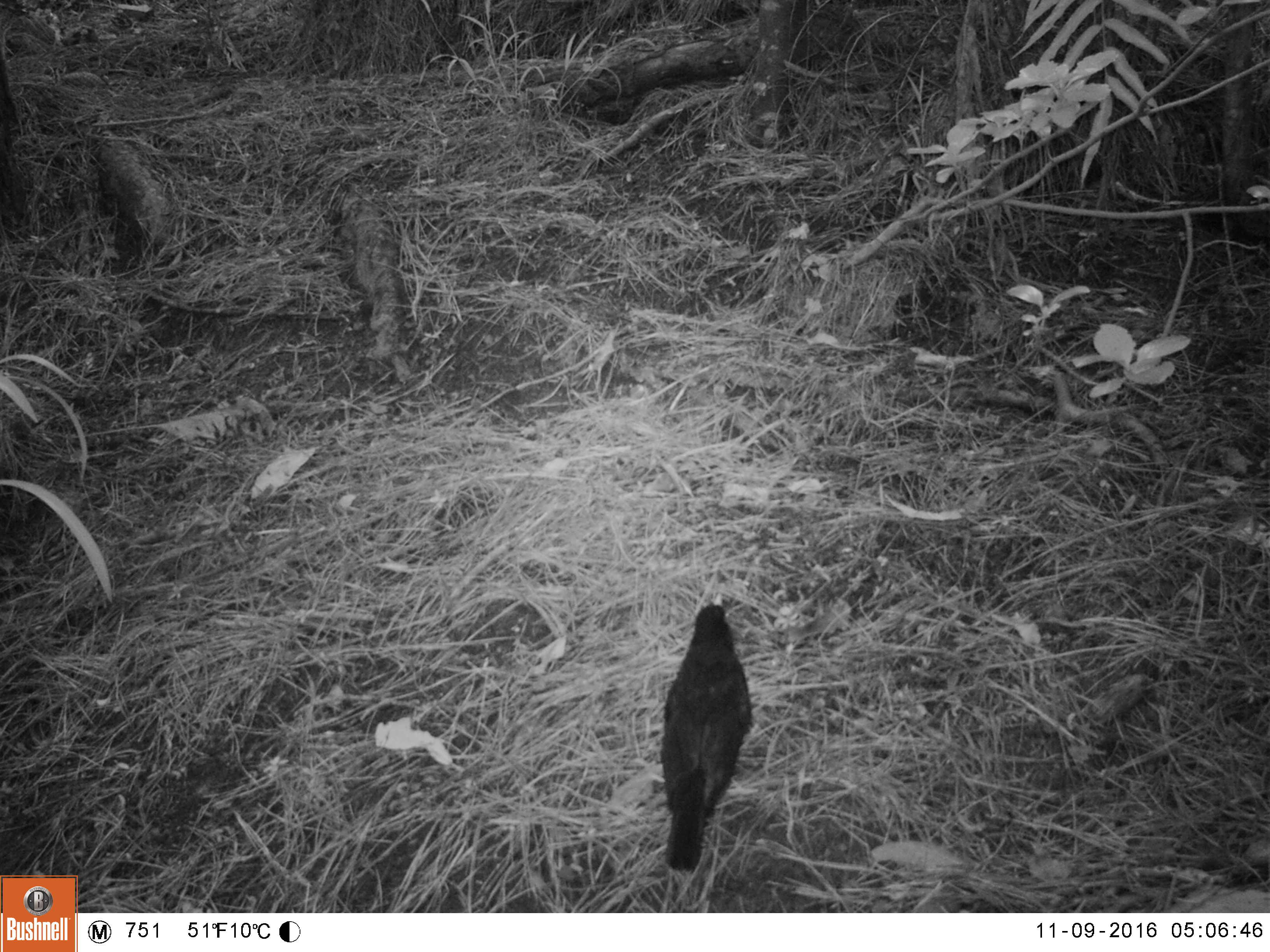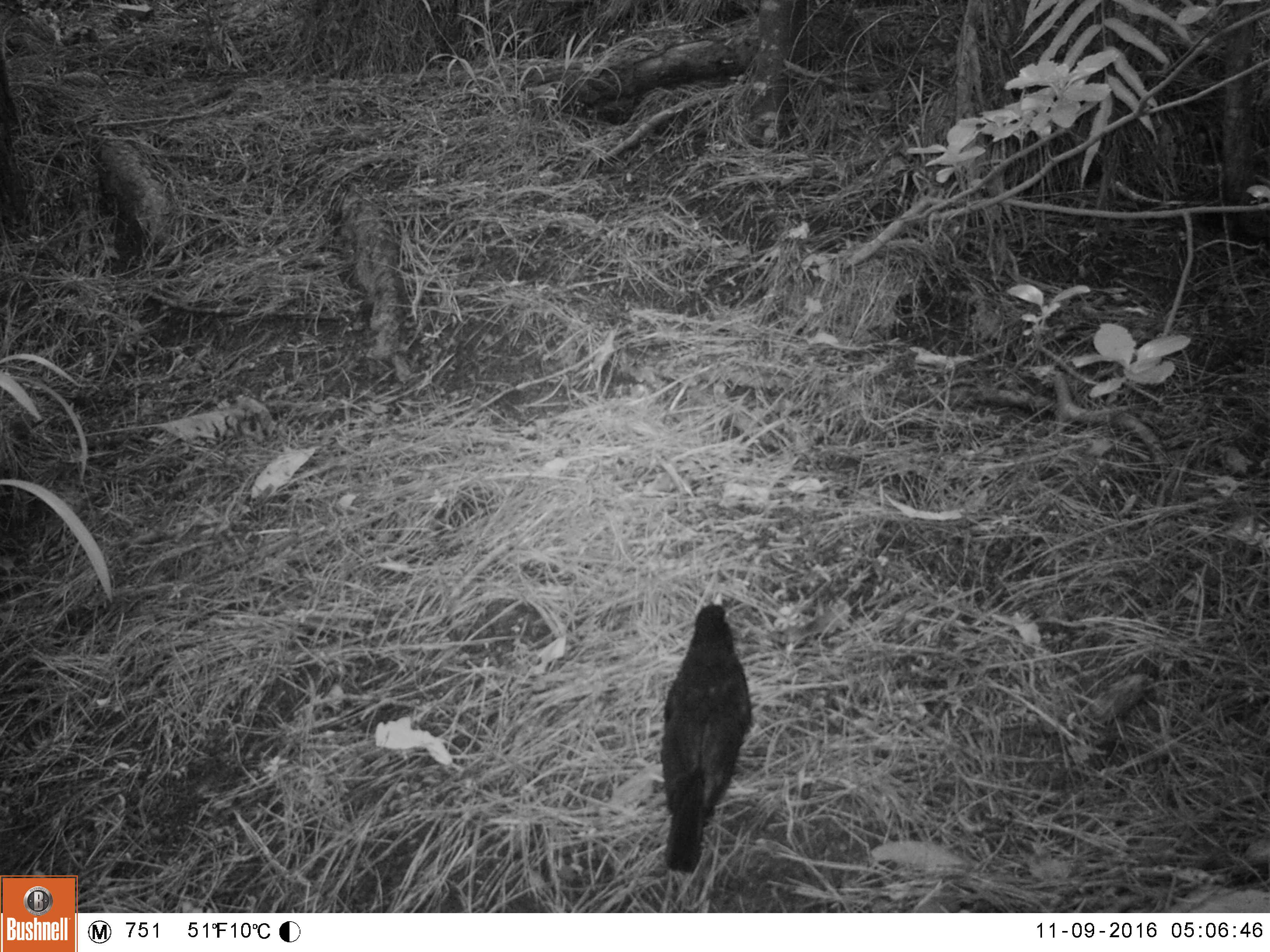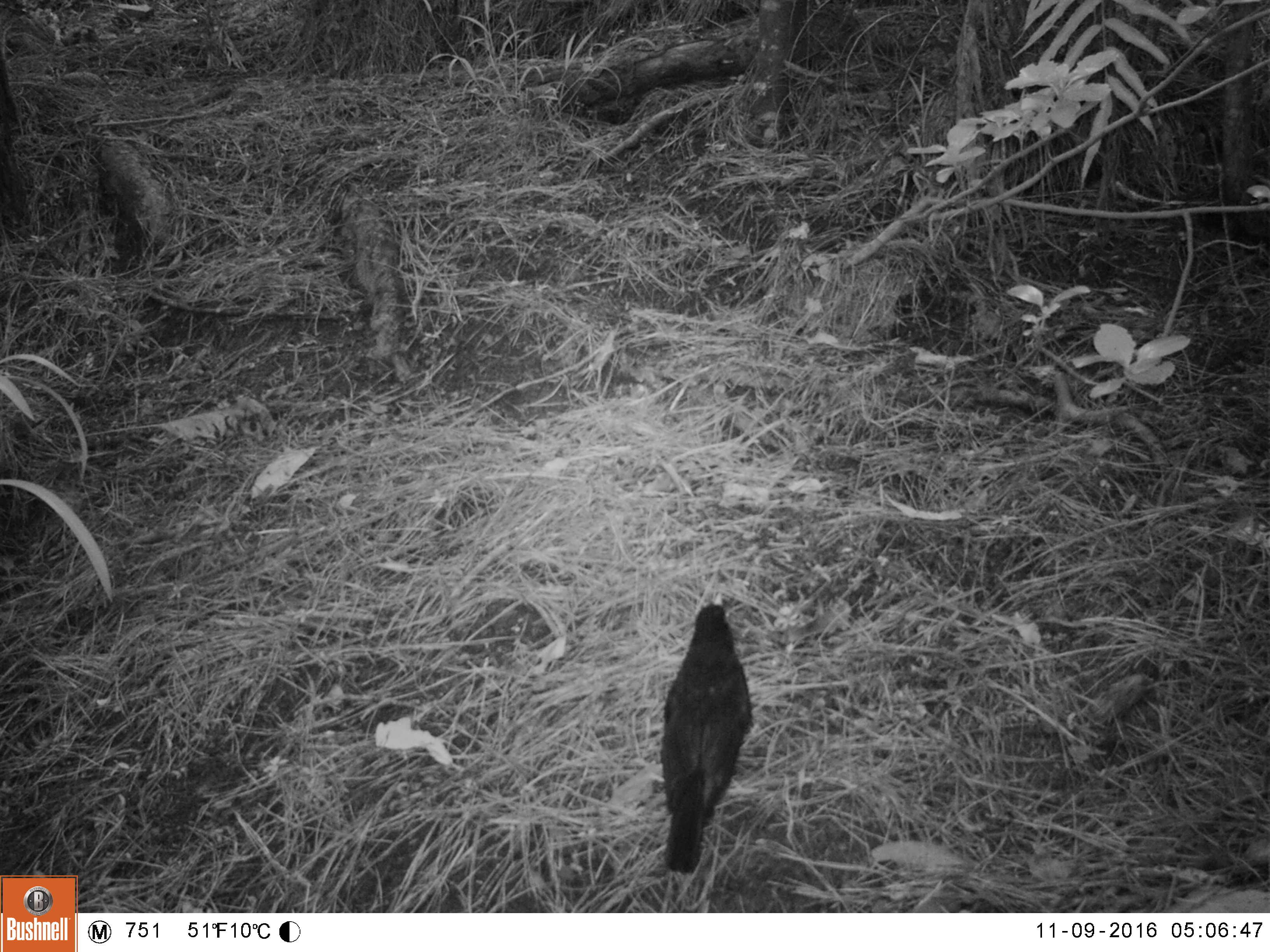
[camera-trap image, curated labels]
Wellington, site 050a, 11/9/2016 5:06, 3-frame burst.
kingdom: Animalia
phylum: Chordata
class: Aves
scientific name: Aves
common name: bird